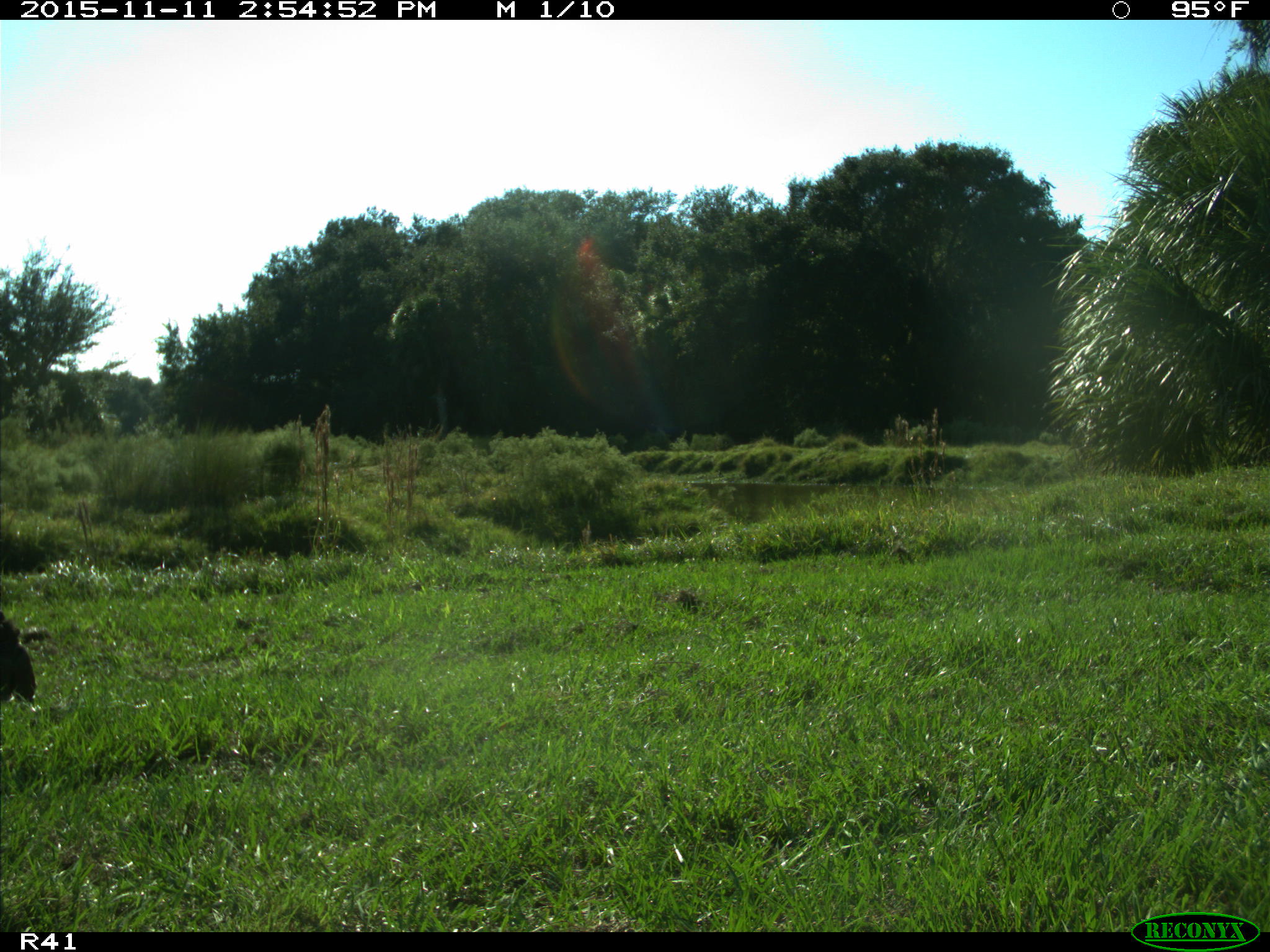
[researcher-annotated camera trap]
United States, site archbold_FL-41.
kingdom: Animalia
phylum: Chordata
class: Mammalia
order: Artiodactyla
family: Bovidae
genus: Bos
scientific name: Bos taurus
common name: domestic cow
Bos taurus (domestic cow).